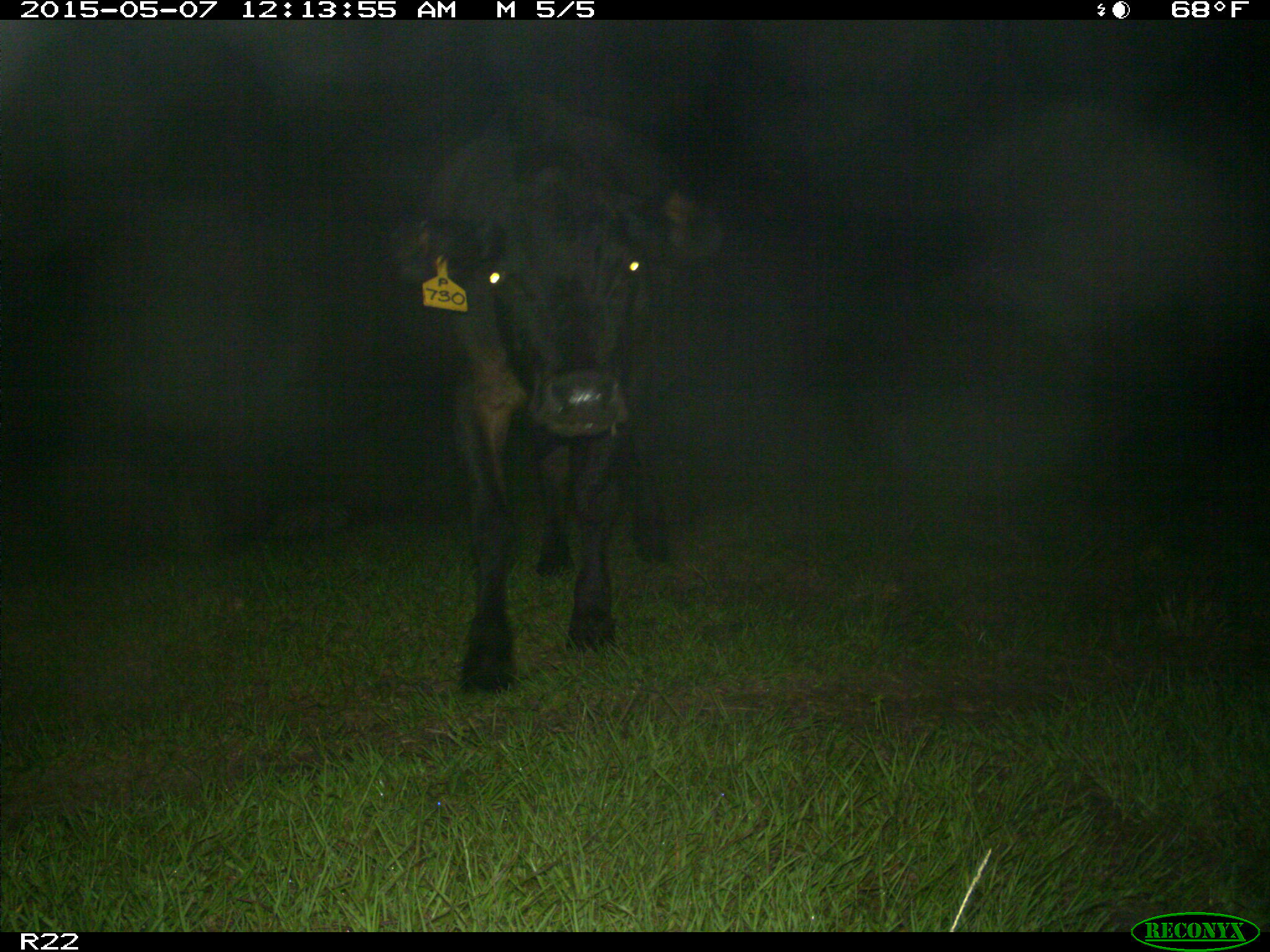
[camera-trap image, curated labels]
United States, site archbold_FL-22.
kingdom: Animalia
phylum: Chordata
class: Mammalia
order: Artiodactyla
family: Bovidae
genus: Bos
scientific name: Bos taurus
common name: domestic cow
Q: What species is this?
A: Bos taurus (domestic cow).